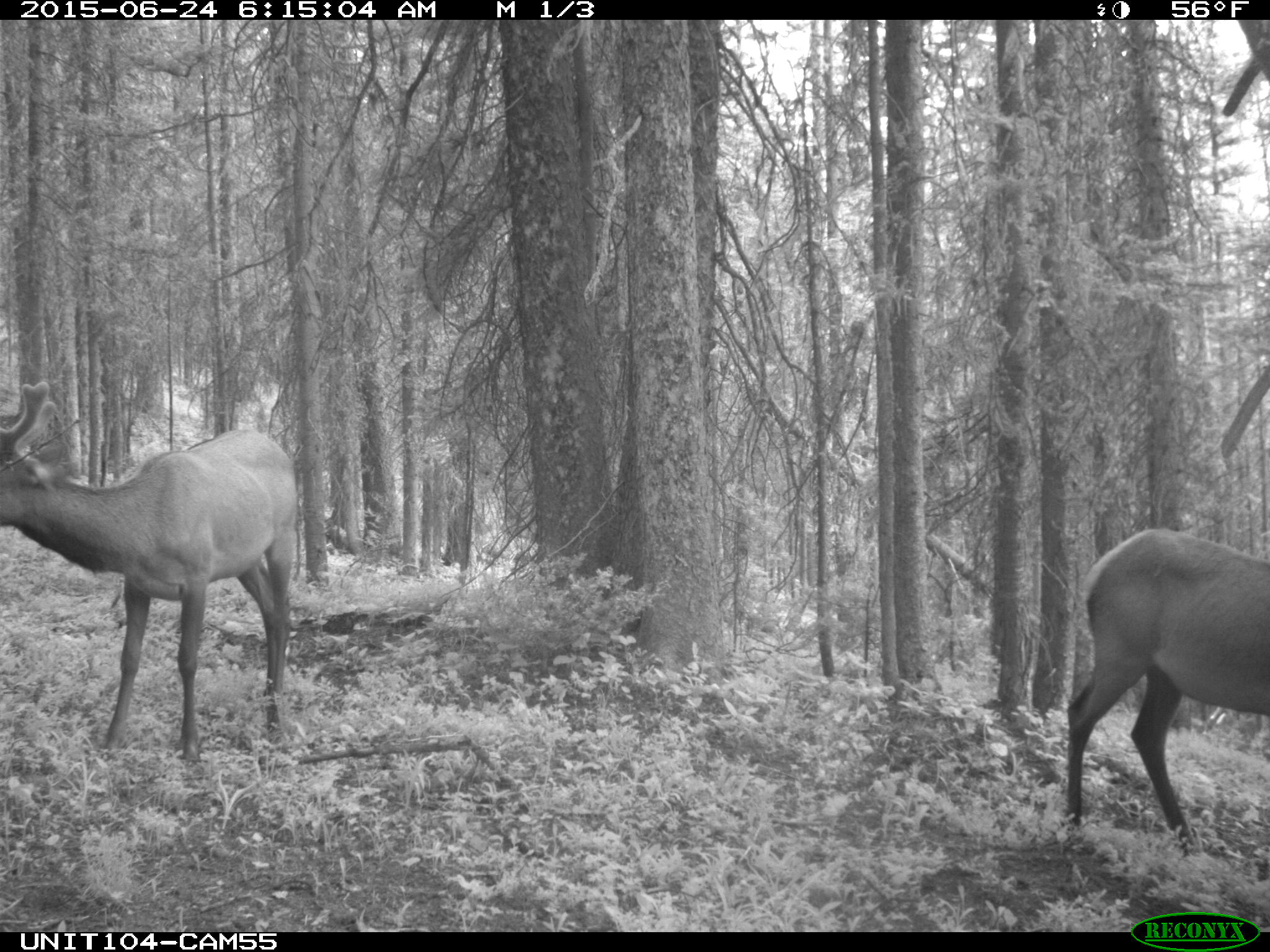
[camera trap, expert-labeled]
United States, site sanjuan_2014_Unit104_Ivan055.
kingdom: Animalia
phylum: Chordata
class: Mammalia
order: Artiodactyla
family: Cervidae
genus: Cervus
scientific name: Cervus elaphus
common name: red deer